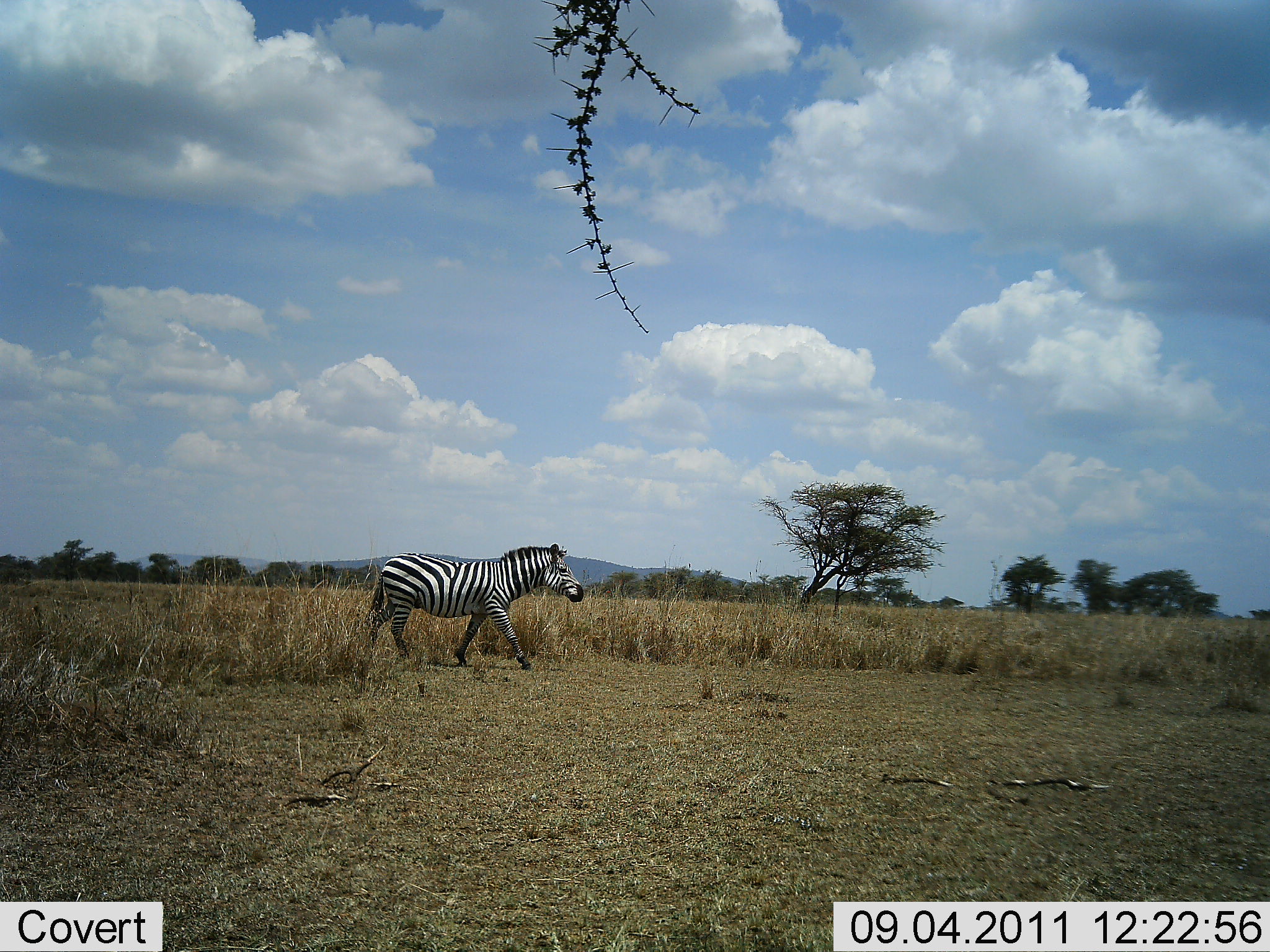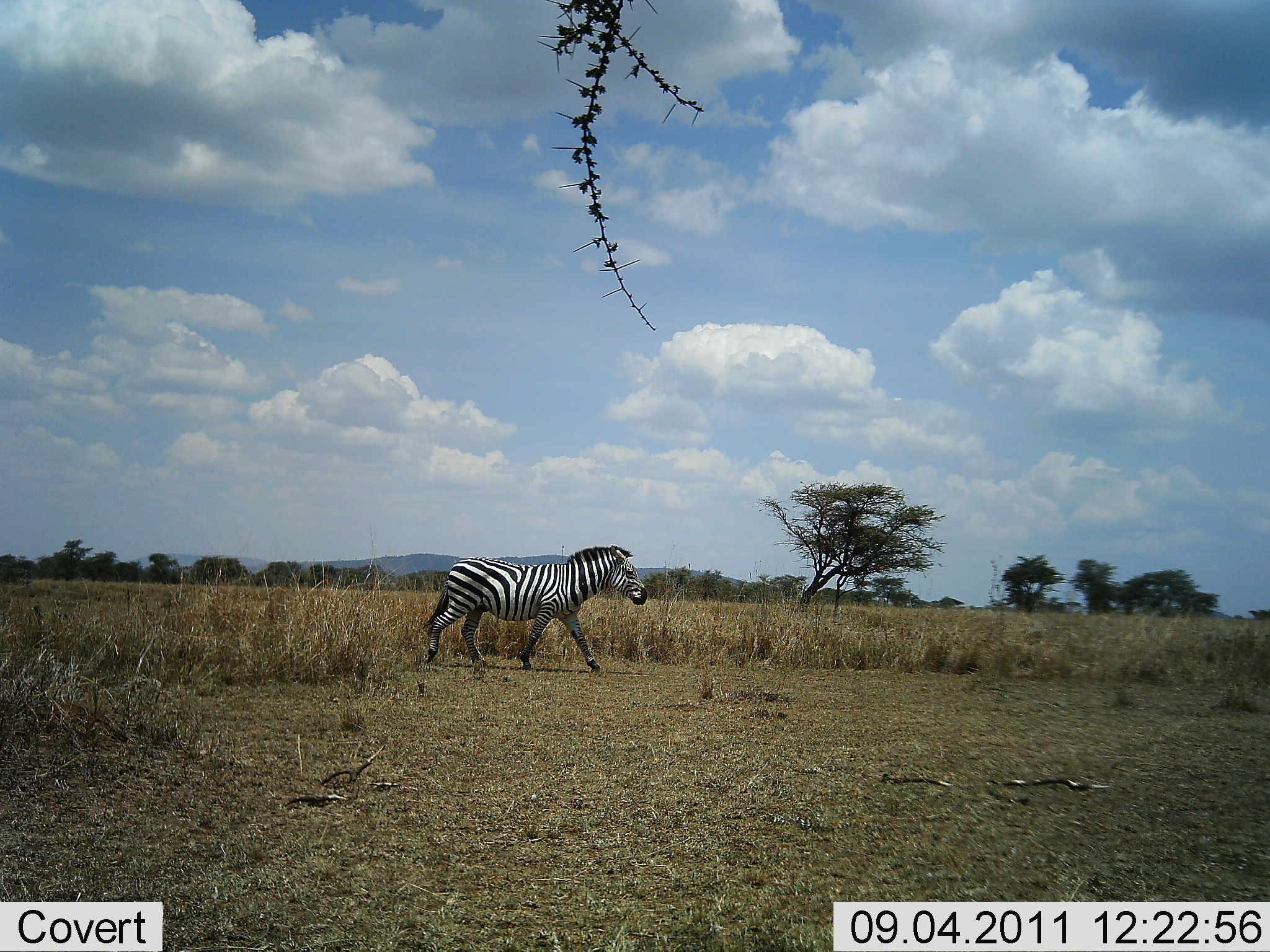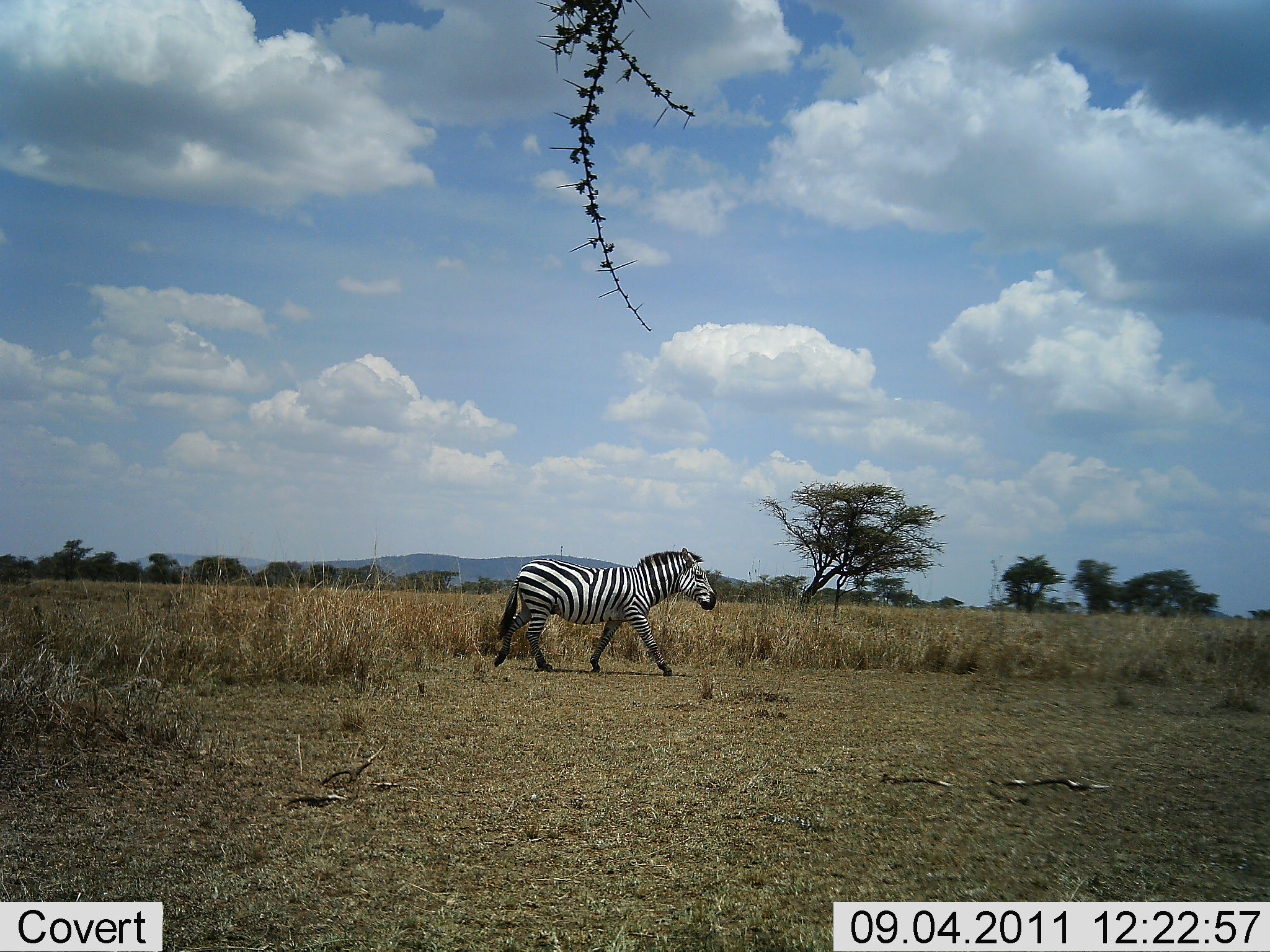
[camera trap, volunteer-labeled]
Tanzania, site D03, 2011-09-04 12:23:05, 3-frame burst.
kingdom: Animalia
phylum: Chordata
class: Mammalia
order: Perissodactyla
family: Equidae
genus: Equus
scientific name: Equus quagga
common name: plains zebra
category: zebra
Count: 1.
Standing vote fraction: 6%.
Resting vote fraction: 0%.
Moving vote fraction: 100%.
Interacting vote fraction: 0%.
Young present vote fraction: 0%.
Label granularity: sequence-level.